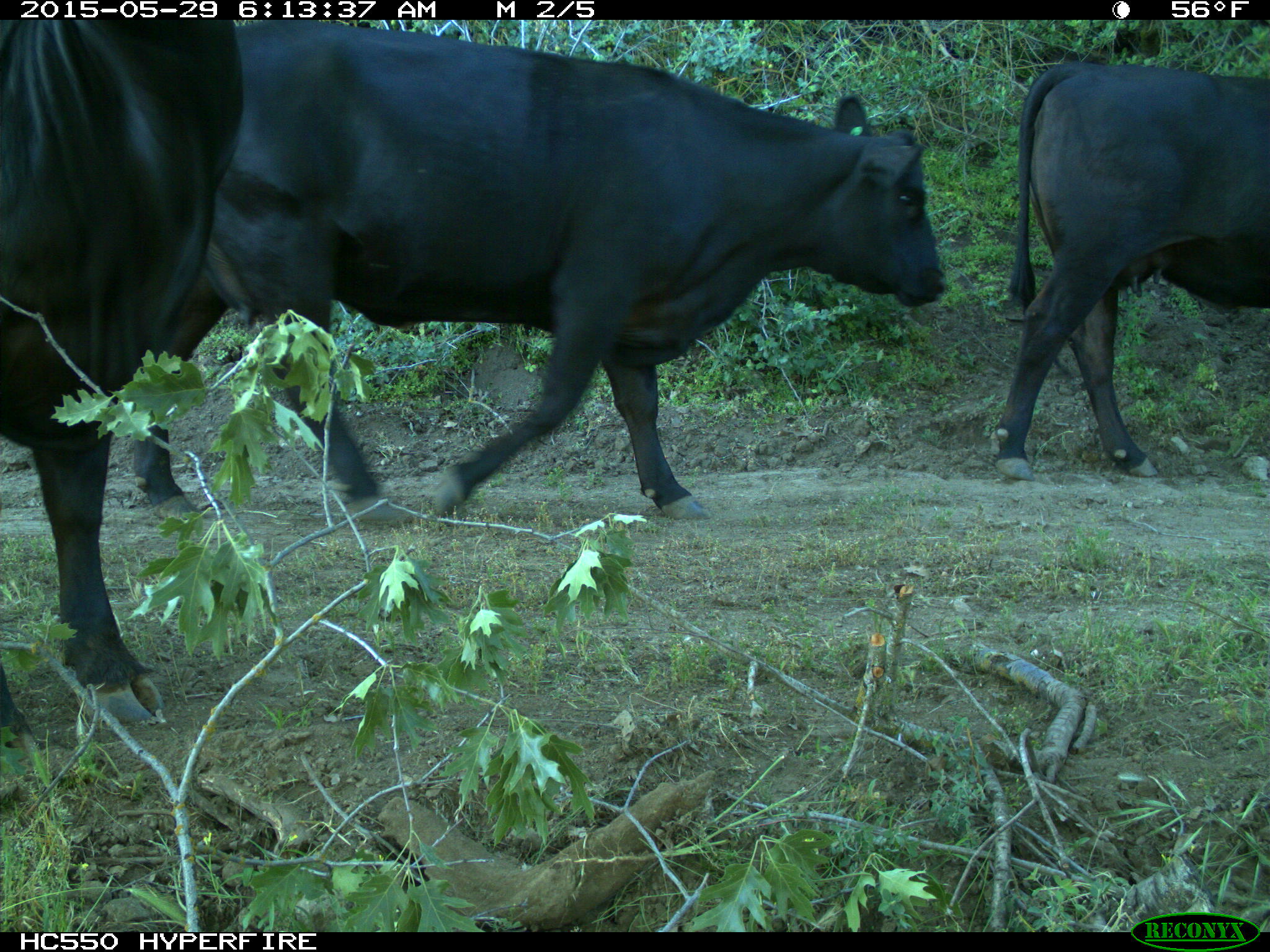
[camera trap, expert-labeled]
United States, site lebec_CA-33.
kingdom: Animalia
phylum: Chordata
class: Mammalia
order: Artiodactyla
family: Bovidae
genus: Bos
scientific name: Bos taurus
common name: domestic cow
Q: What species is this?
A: Bos taurus (domestic cow).